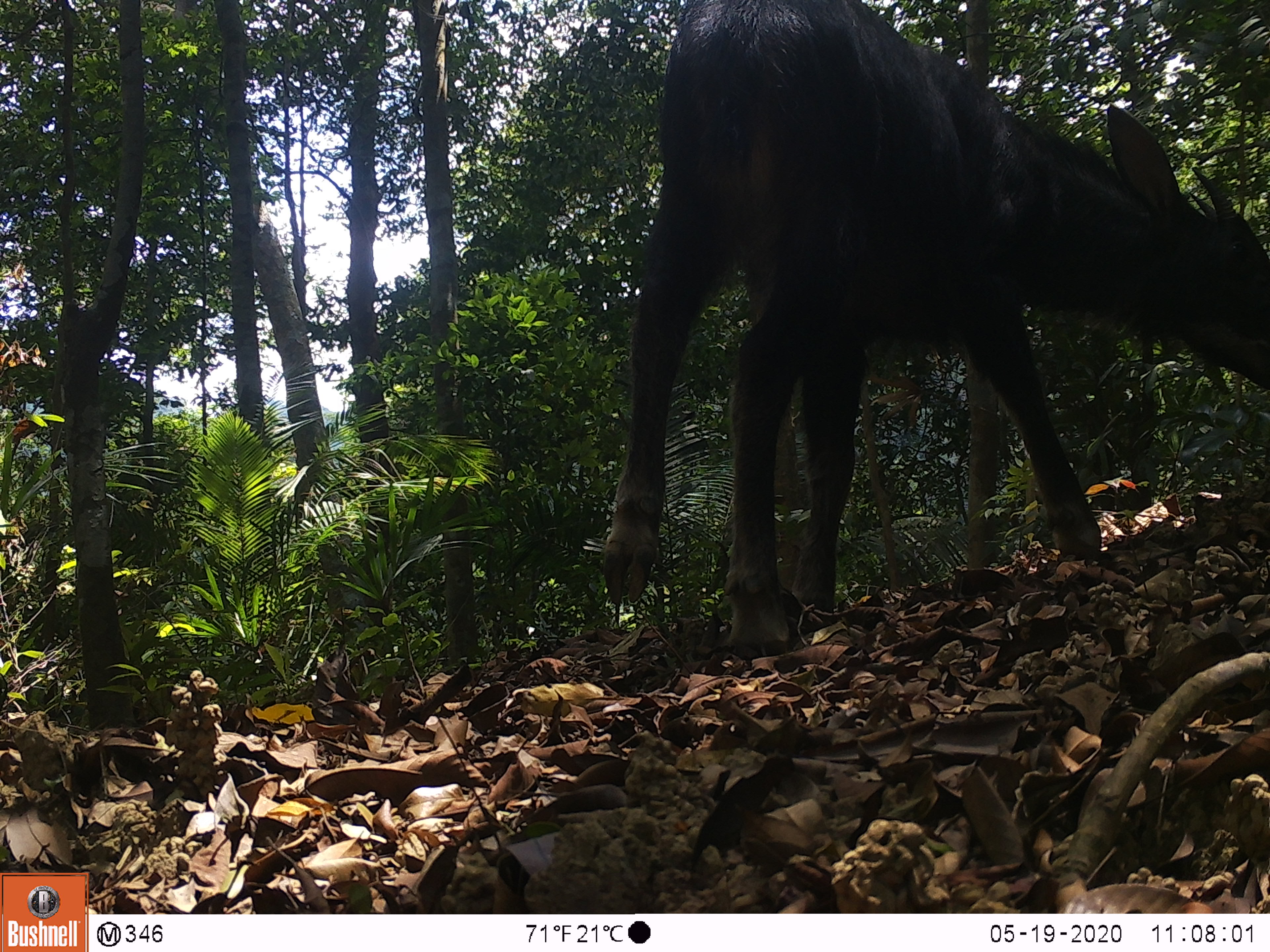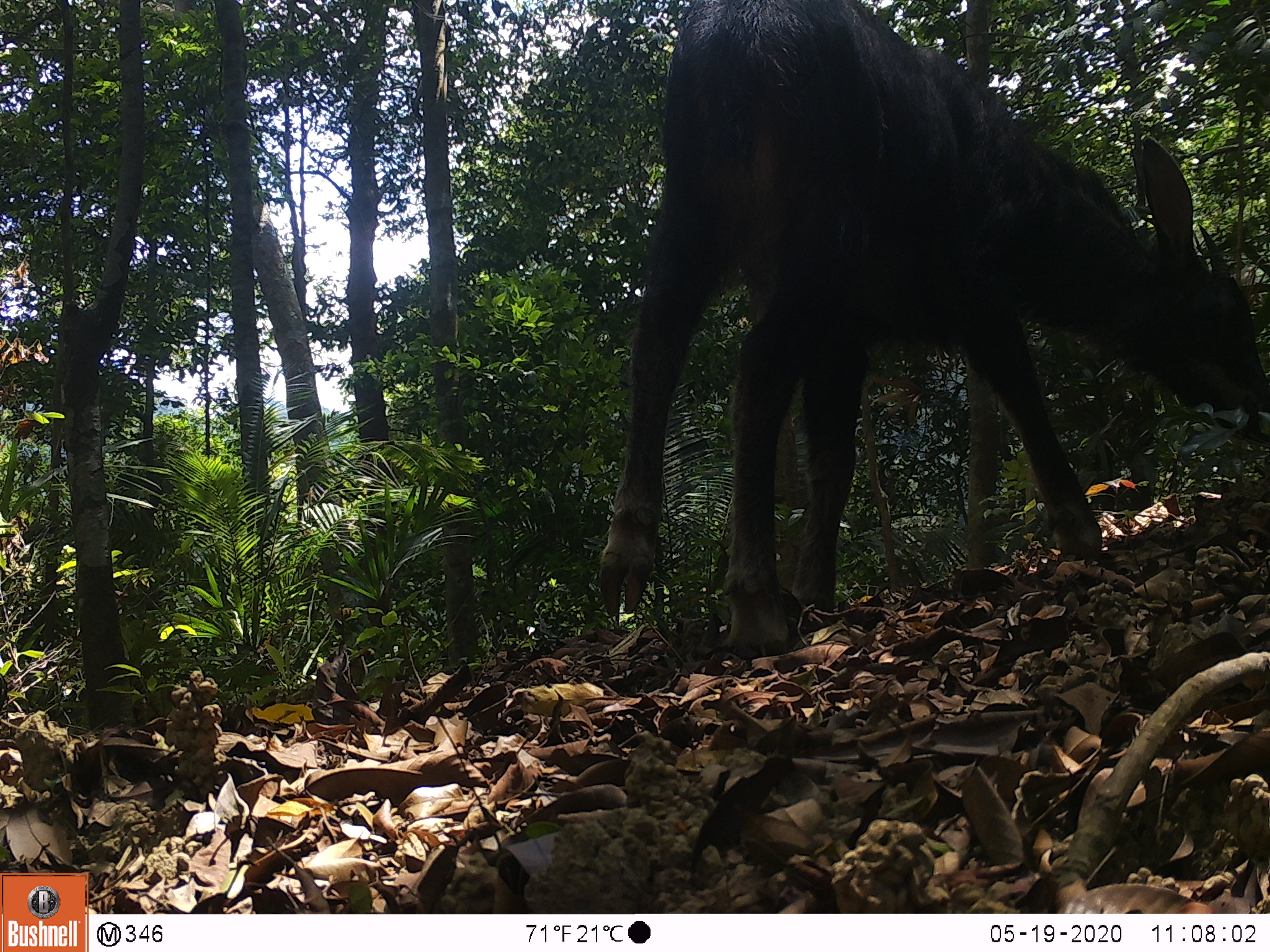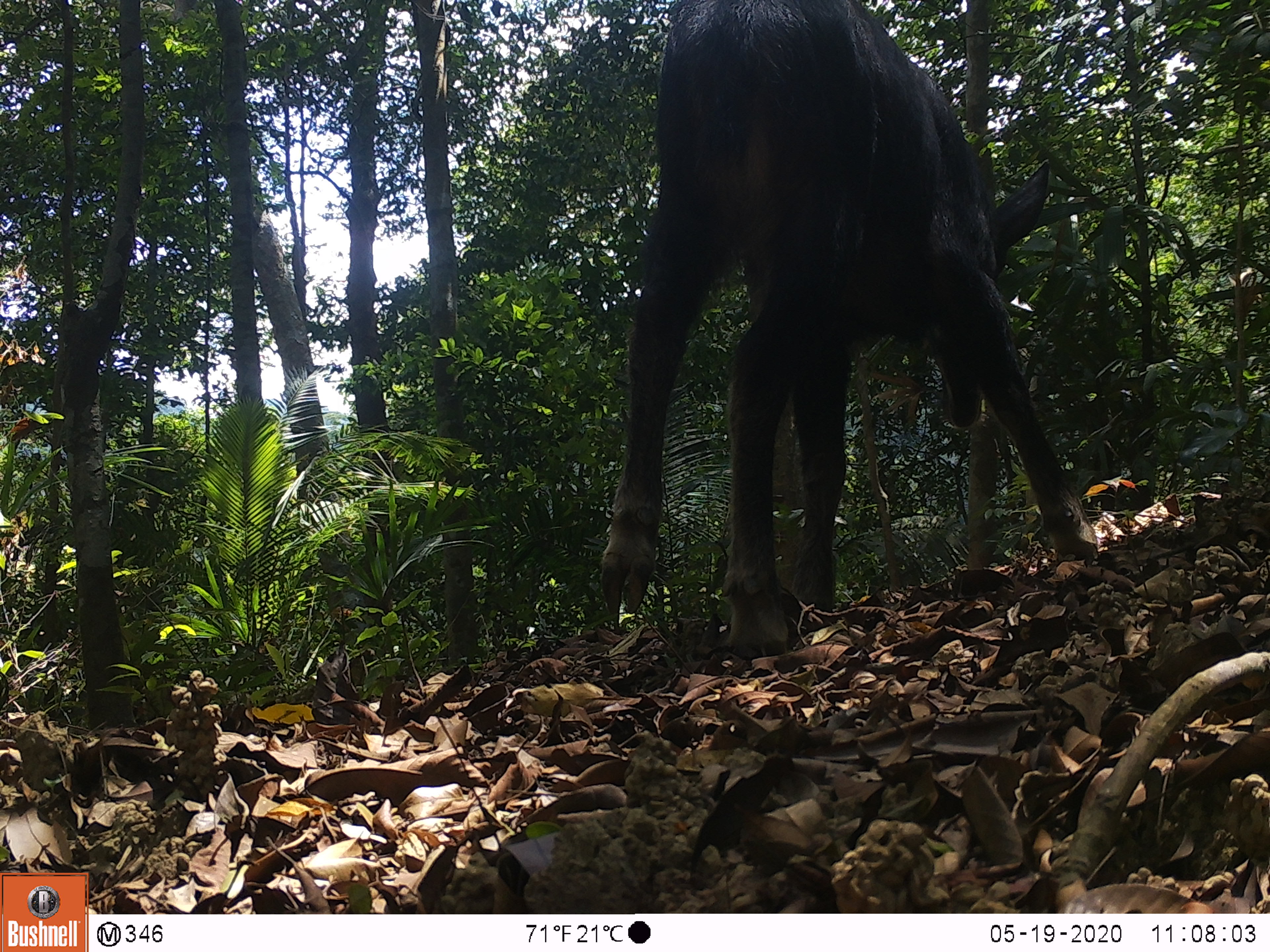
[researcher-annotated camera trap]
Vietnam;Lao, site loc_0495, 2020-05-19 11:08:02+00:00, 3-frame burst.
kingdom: Animalia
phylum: Chordata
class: Mammalia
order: Artiodactyla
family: Bovidae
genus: Capricornis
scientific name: Capricornis sumatraensis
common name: chinese serow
Chinese serow (Capricornis sumatraensis). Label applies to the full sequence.